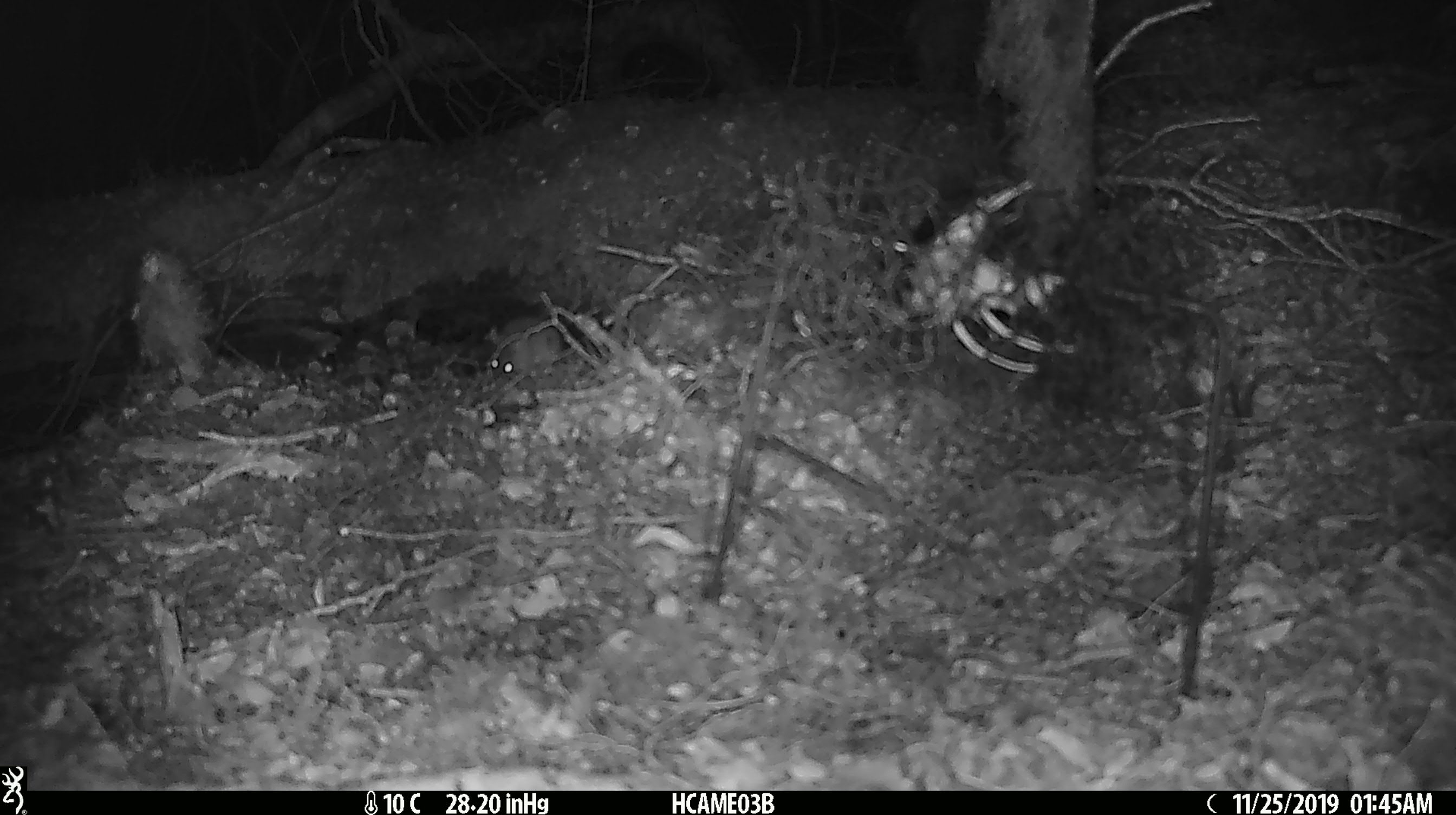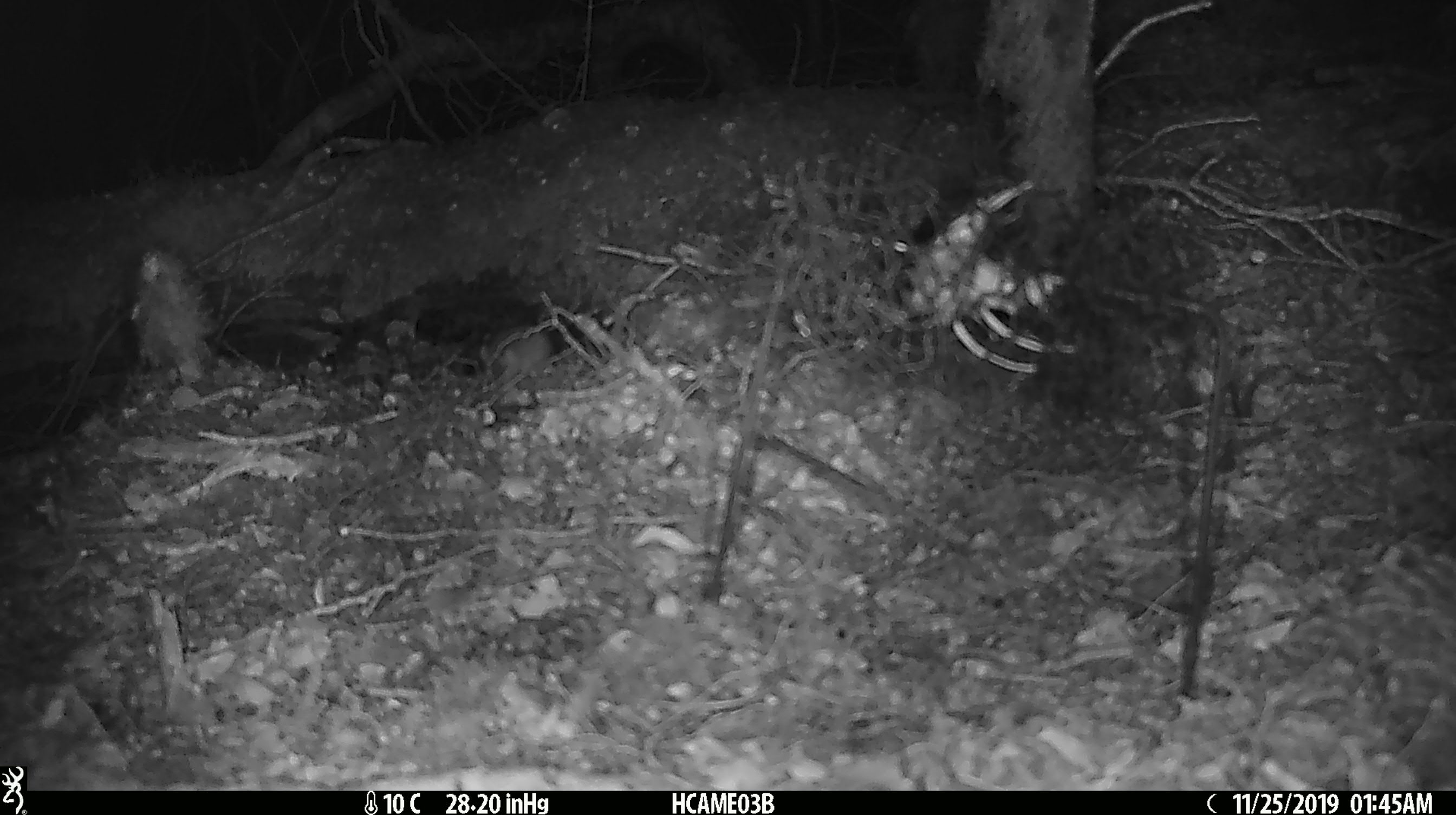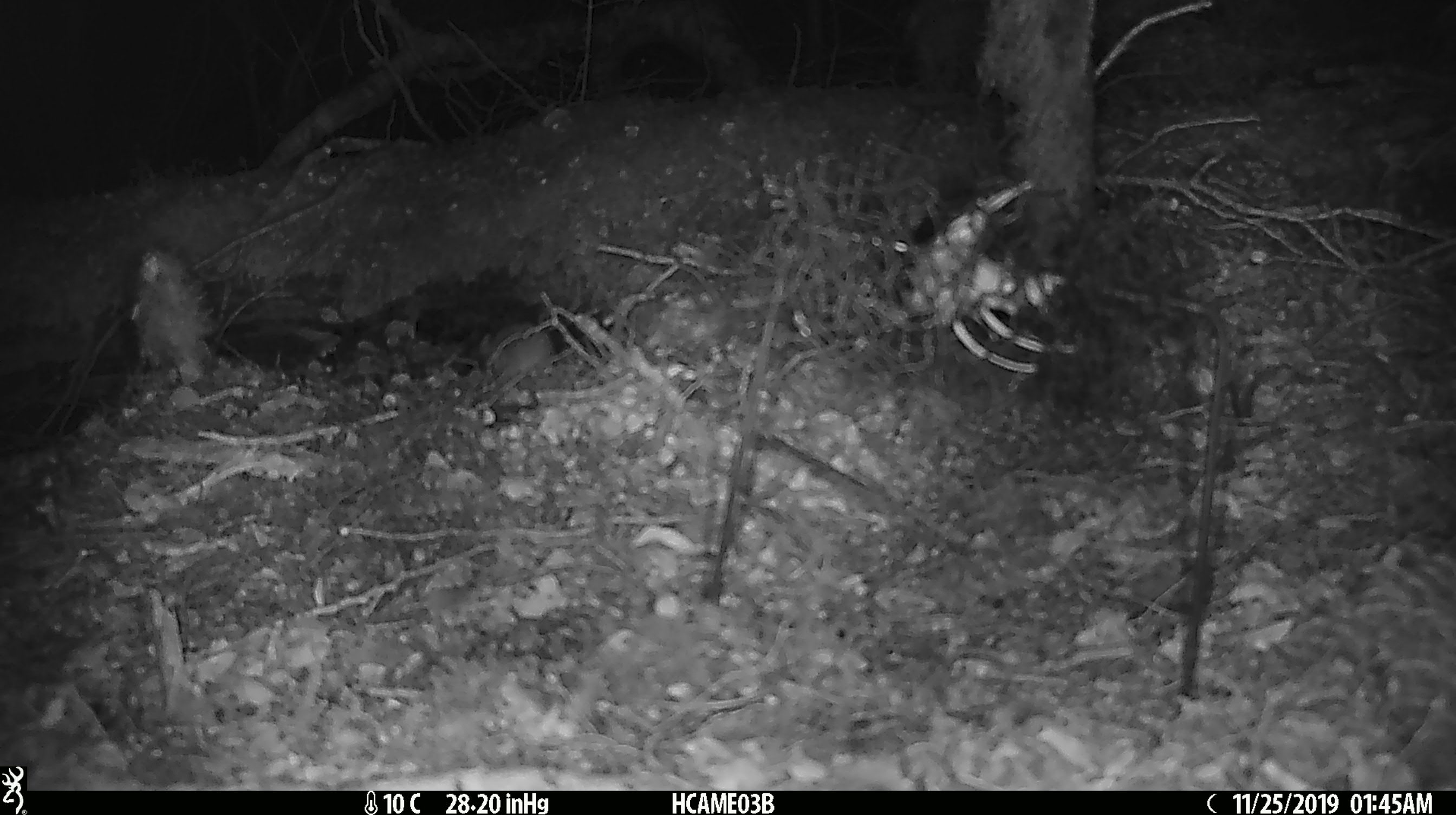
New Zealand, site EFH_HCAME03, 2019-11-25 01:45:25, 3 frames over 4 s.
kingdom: Animalia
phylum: Chordata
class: Mammalia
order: Rodentia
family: Muridae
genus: Mus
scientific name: Mus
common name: mouse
Mouse (Mus).